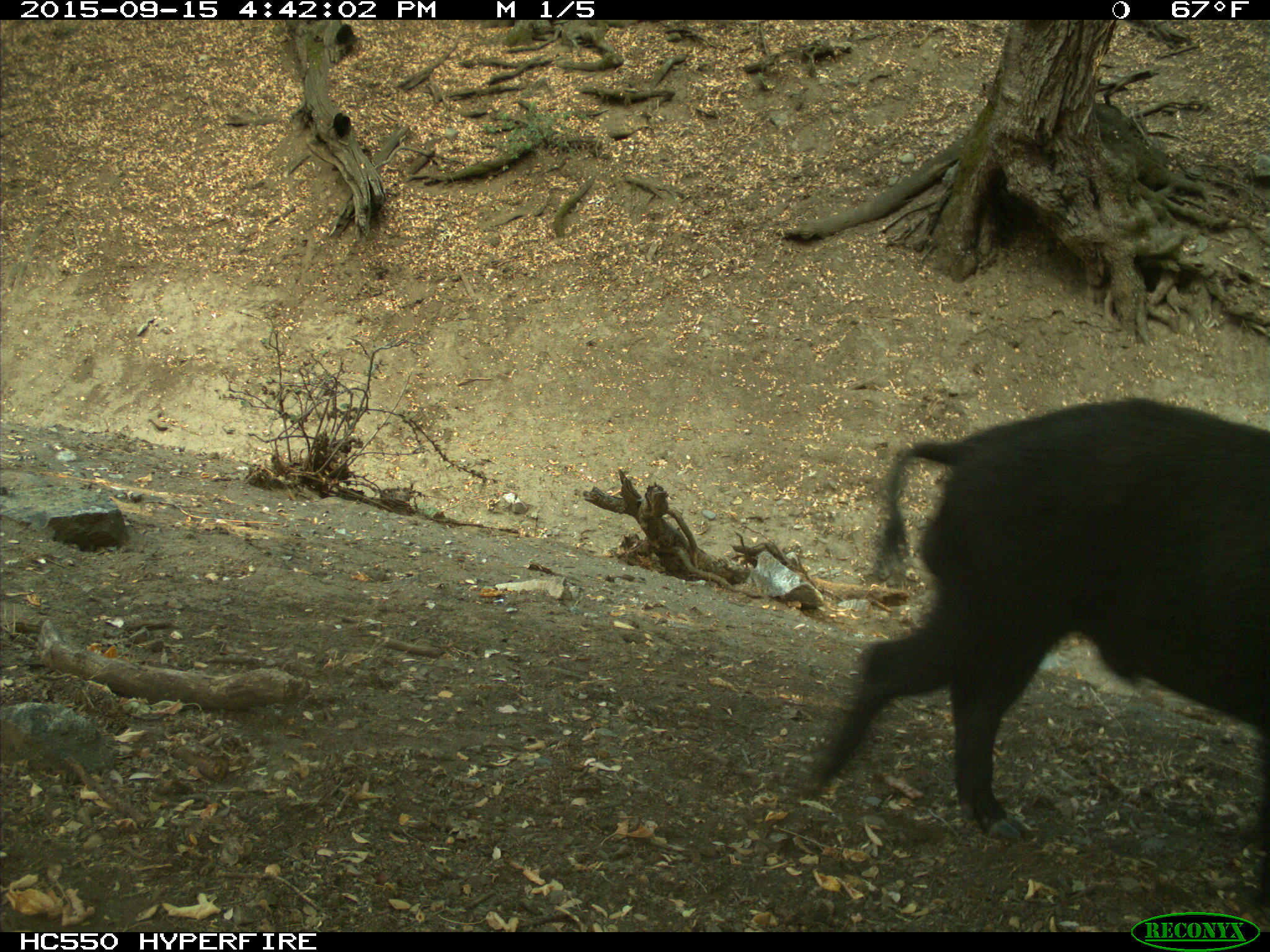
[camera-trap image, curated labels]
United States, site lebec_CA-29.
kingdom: Animalia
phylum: Chordata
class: Mammalia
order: Artiodactyla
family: Suidae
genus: Sus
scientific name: Sus scrofa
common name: wild boar